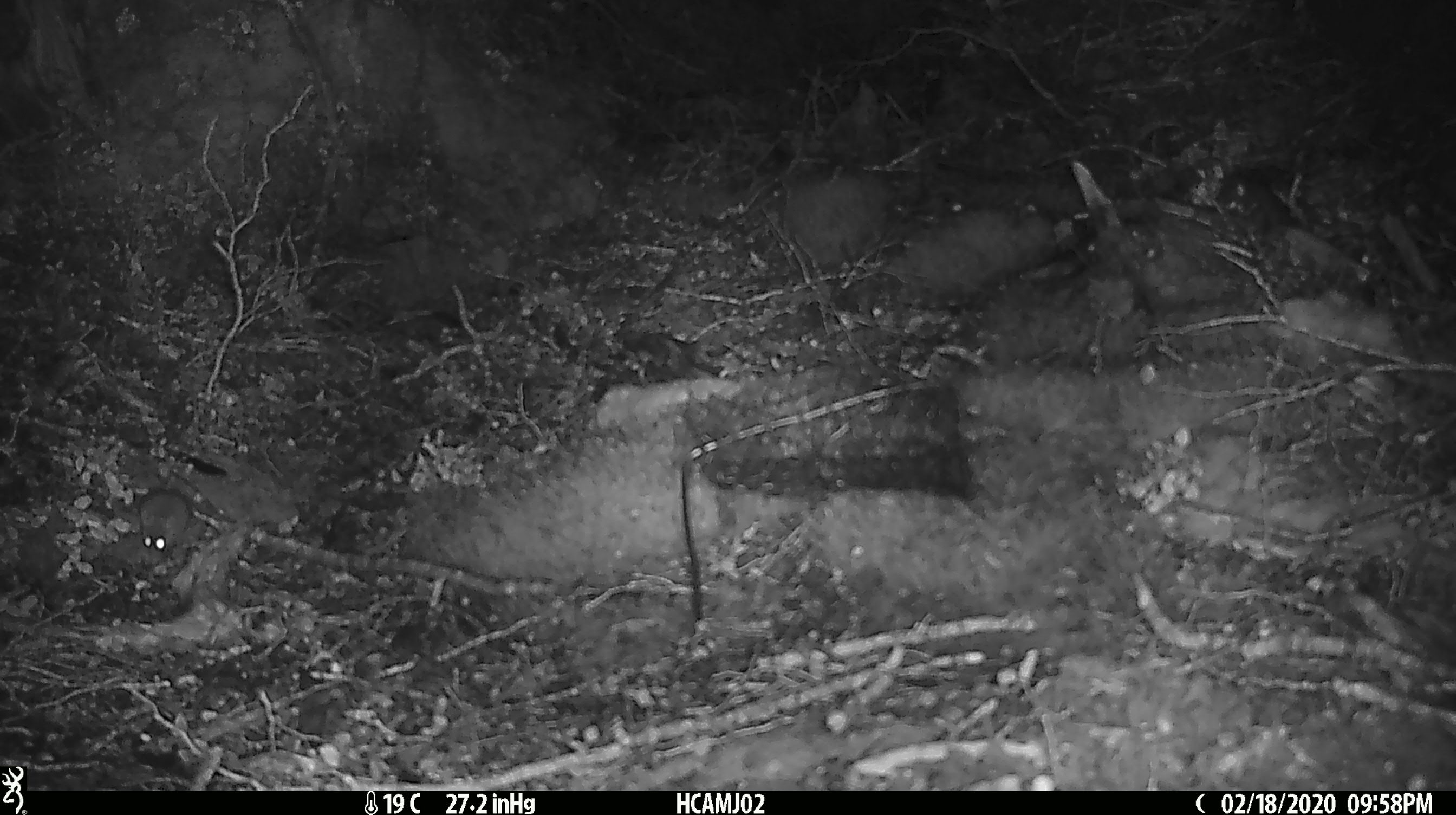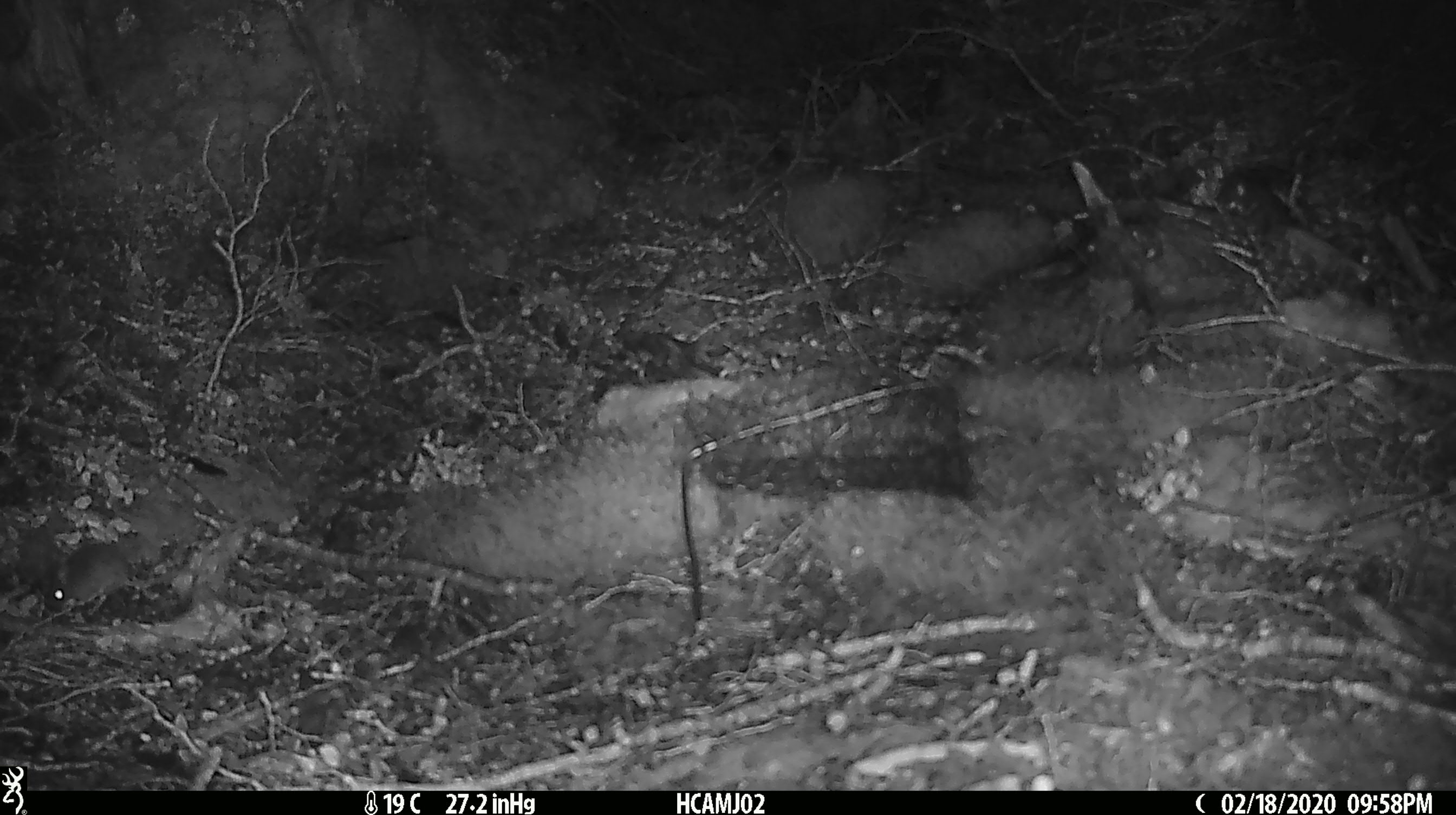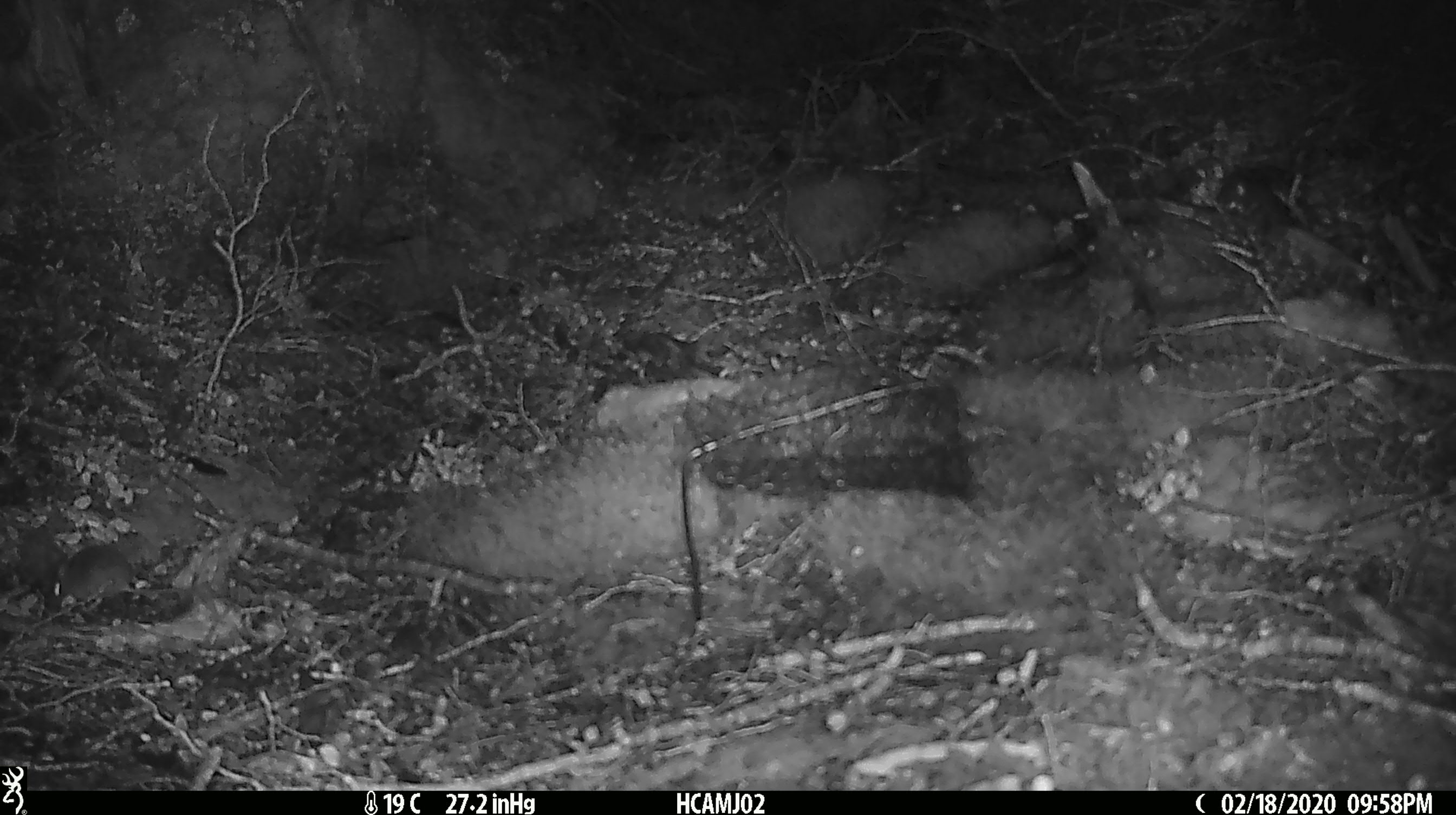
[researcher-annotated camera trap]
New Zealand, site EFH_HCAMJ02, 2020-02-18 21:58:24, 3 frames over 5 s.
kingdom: Animalia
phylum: Chordata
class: Mammalia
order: Rodentia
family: Muridae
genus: Mus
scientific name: Mus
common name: mouse